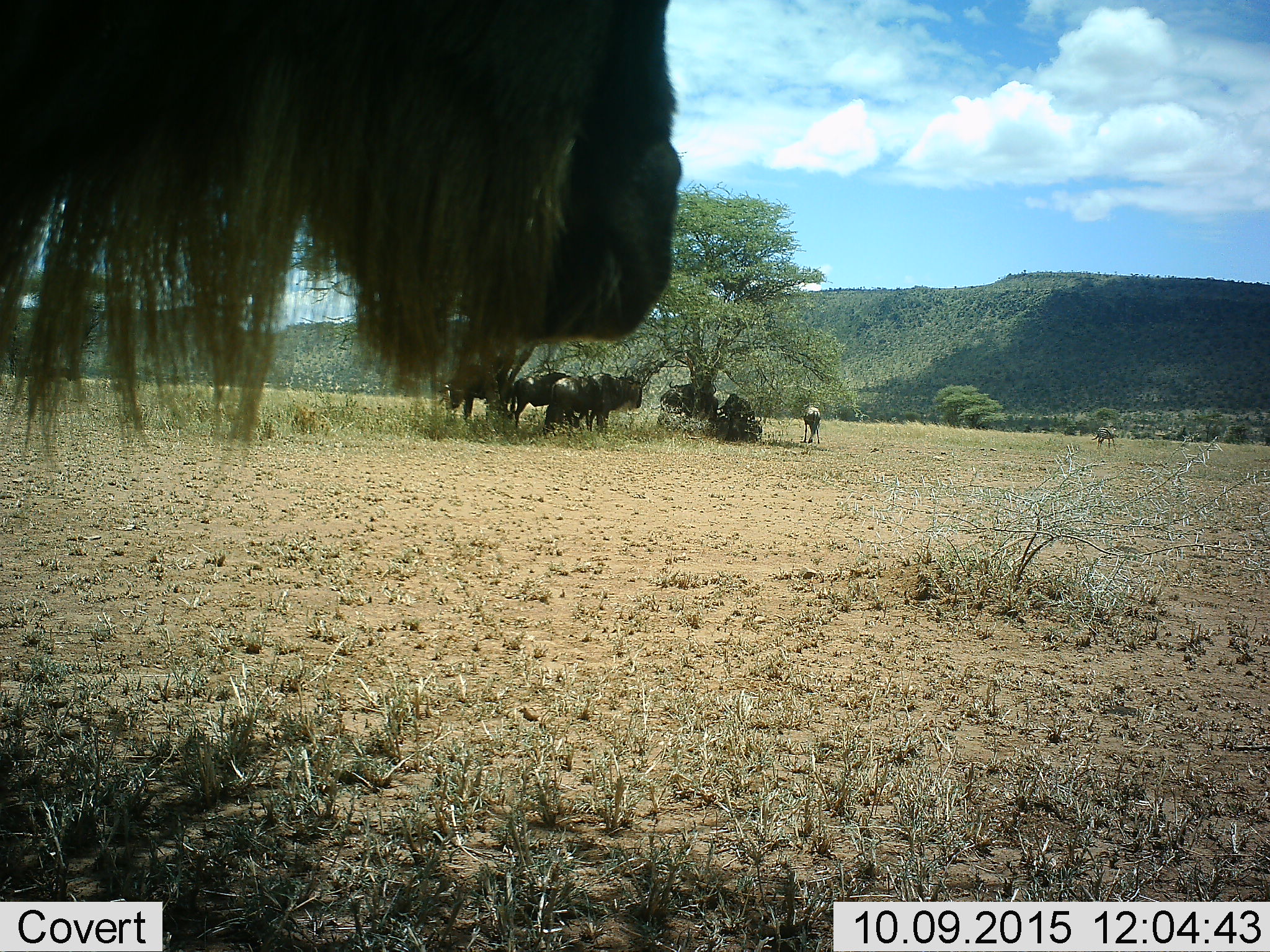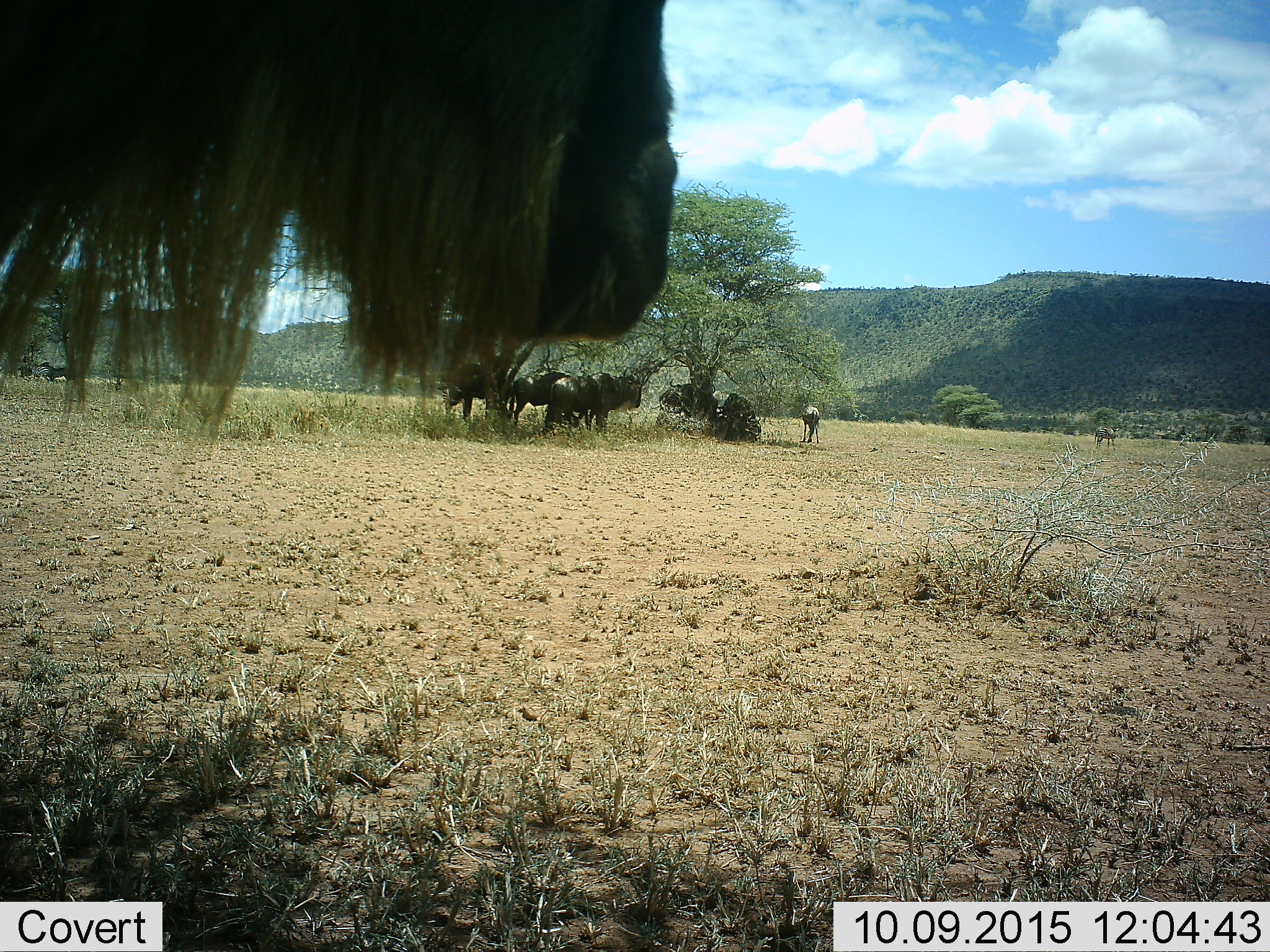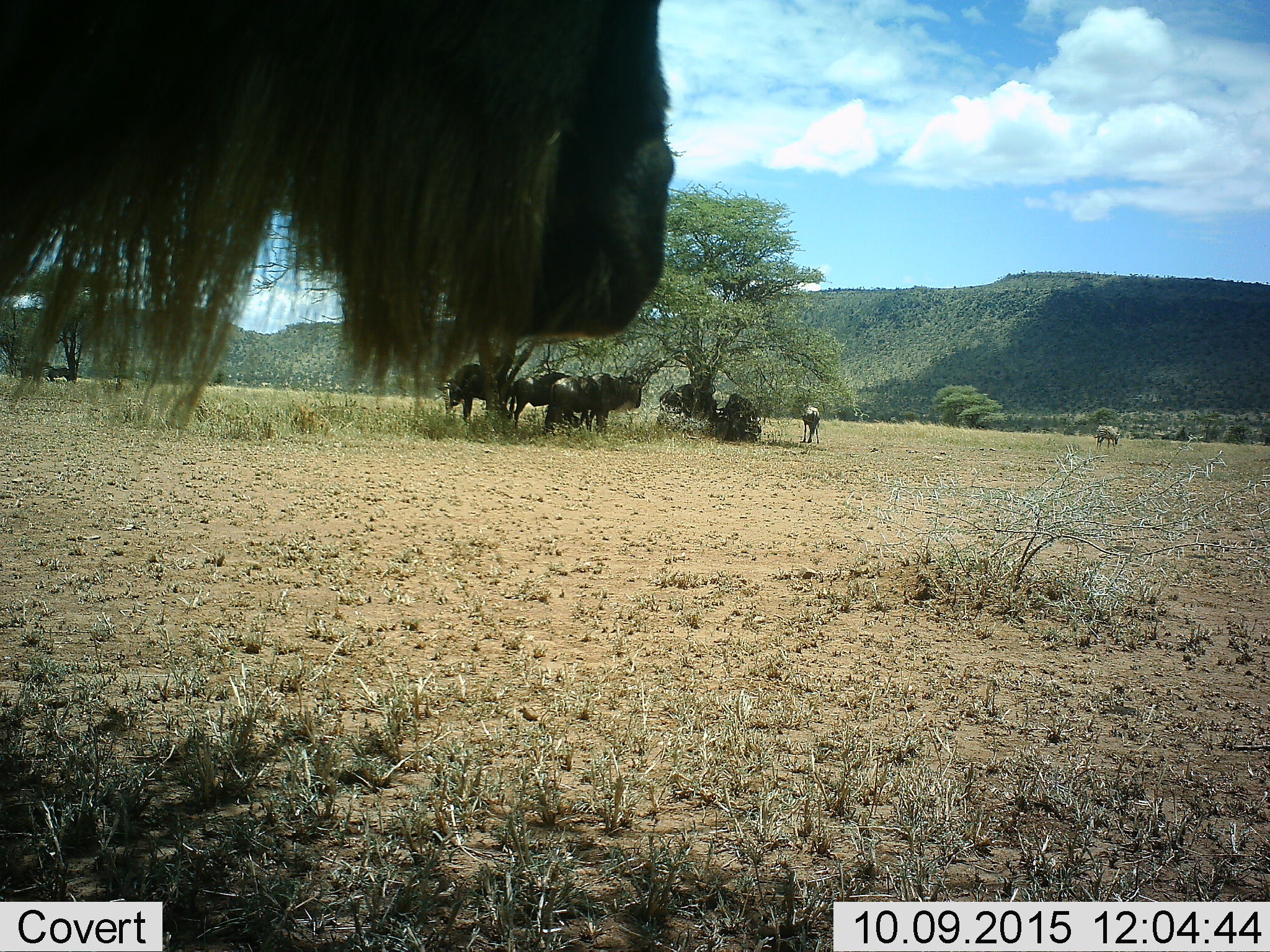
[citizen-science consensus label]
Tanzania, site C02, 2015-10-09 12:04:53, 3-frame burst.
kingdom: Animalia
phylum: Chordata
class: Mammalia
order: Artiodactyla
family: Bovidae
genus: Connochaetes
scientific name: Connochaetes taurinus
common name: blue wildebeest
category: wildebeest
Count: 7.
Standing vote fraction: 88%.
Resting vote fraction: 53%.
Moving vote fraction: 6%.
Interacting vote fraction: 6%.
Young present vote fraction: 24%.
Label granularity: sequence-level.